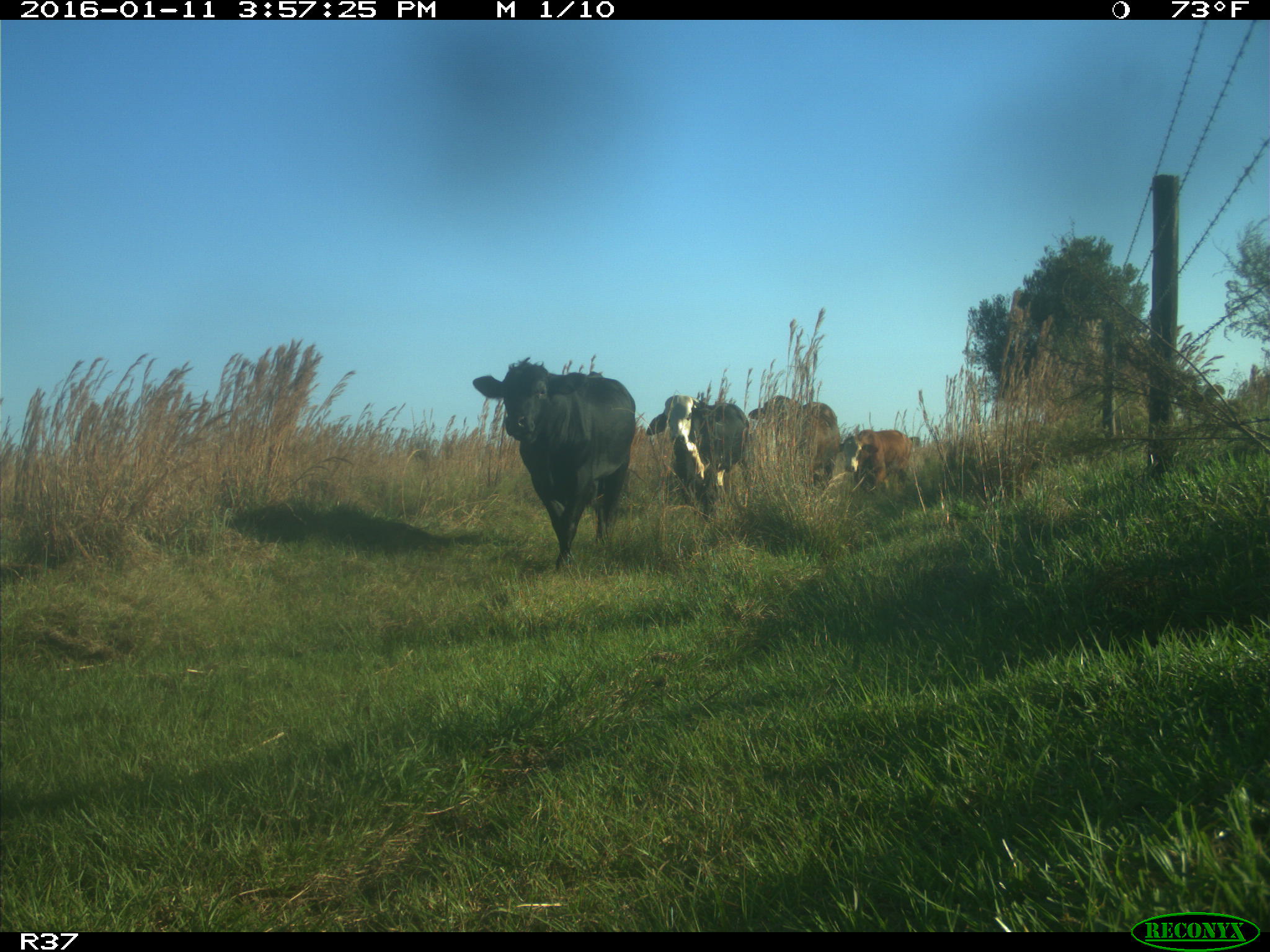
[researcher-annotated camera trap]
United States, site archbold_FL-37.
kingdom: Animalia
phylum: Chordata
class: Mammalia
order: Artiodactyla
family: Bovidae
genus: Bos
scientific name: Bos taurus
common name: domestic cow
Bos taurus (domestic cow).